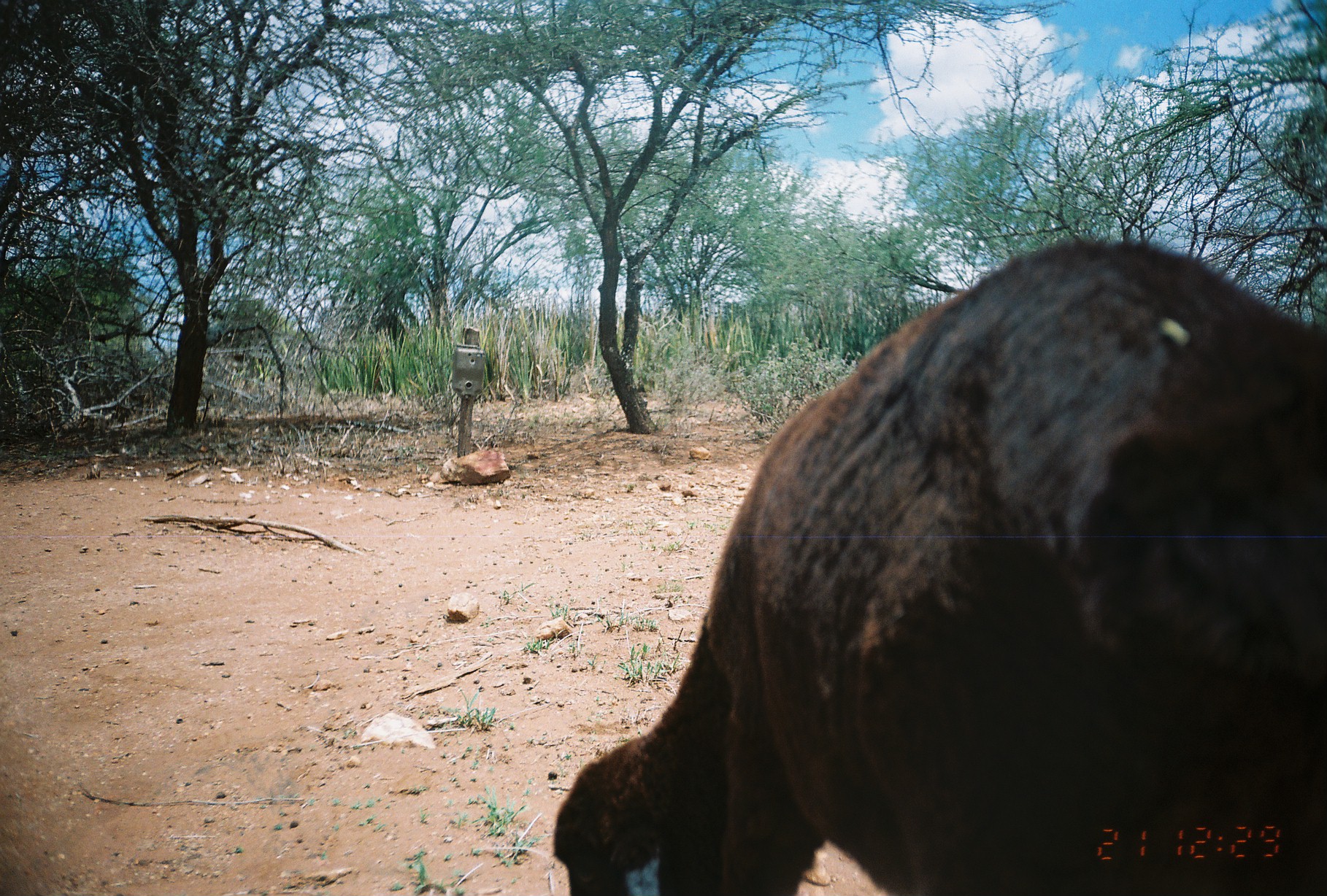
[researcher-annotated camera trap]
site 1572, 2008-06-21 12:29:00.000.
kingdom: Animalia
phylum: Chordata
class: Mammalia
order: Artiodactyla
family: Bovidae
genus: Ovis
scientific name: Ovis aries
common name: domestic sheep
Ovis aries (domestic sheep), count 1.